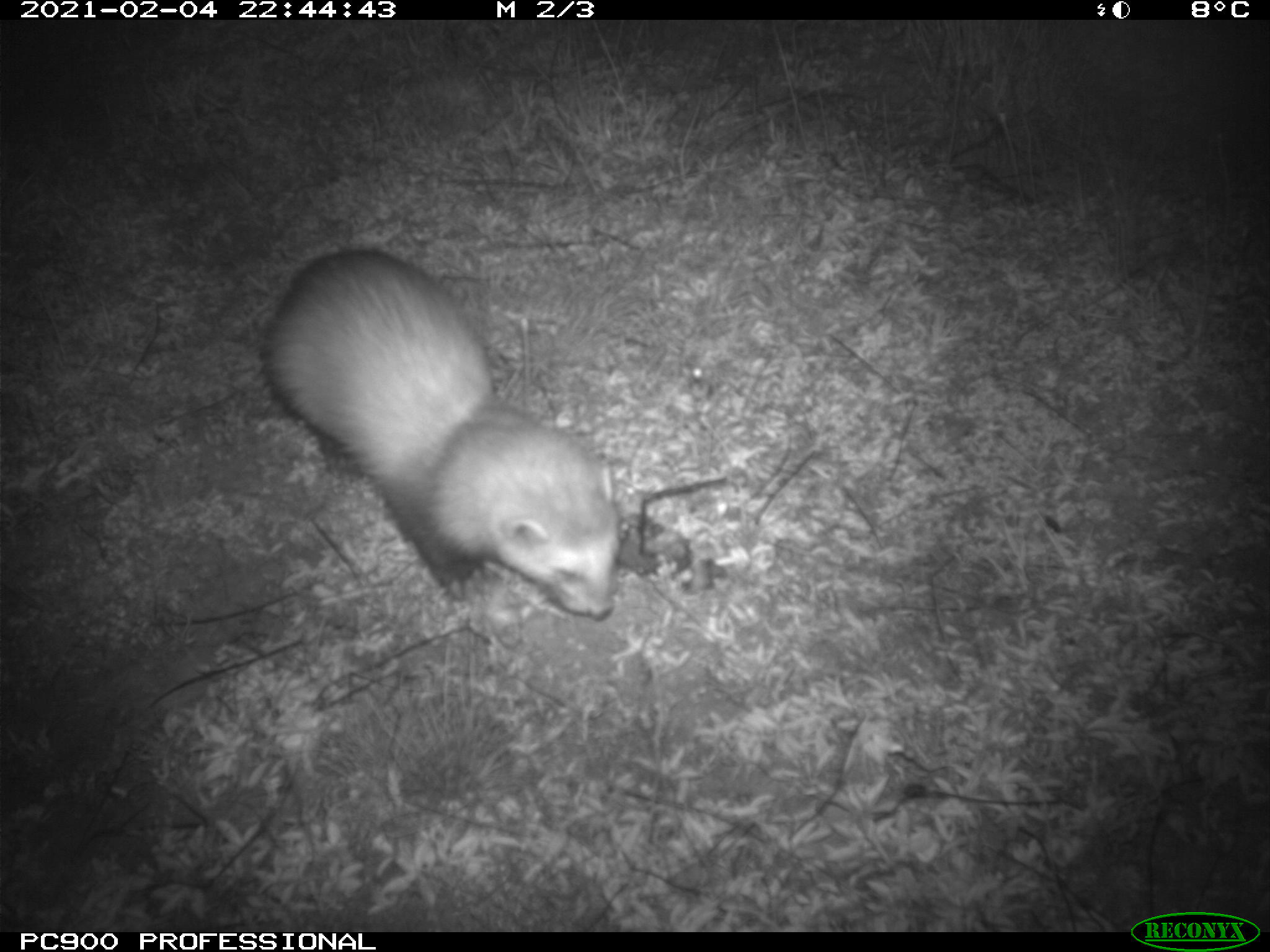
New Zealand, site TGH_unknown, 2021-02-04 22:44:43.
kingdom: Animalia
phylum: Chordata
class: Mammalia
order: Carnivora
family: Mustelidae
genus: Mustela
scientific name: Mustela furo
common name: ferret